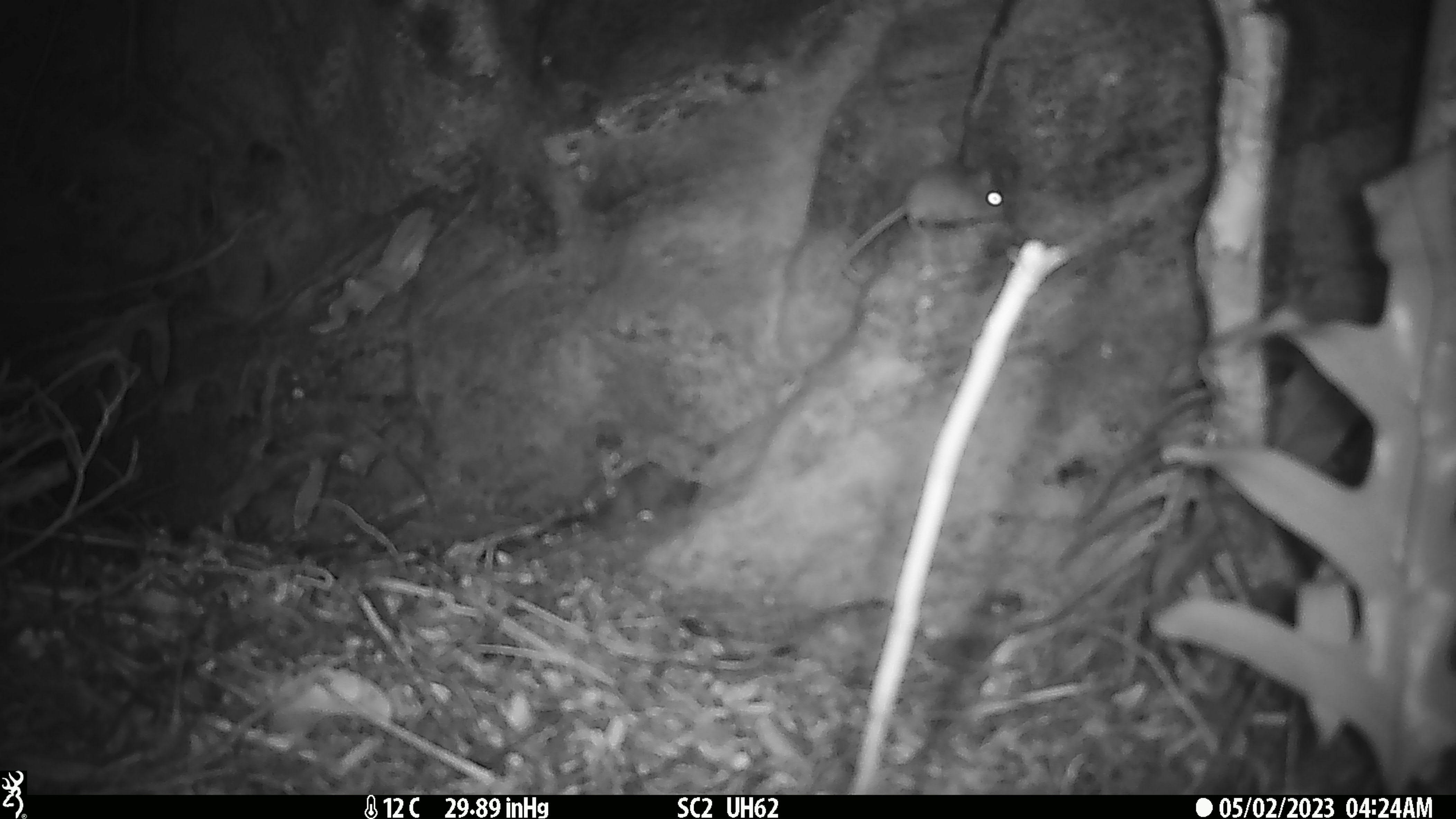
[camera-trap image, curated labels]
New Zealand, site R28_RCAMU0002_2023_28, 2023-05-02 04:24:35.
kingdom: Animalia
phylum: Chordata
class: Mammalia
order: Rodentia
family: Muridae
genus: Mus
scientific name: Mus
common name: mouse